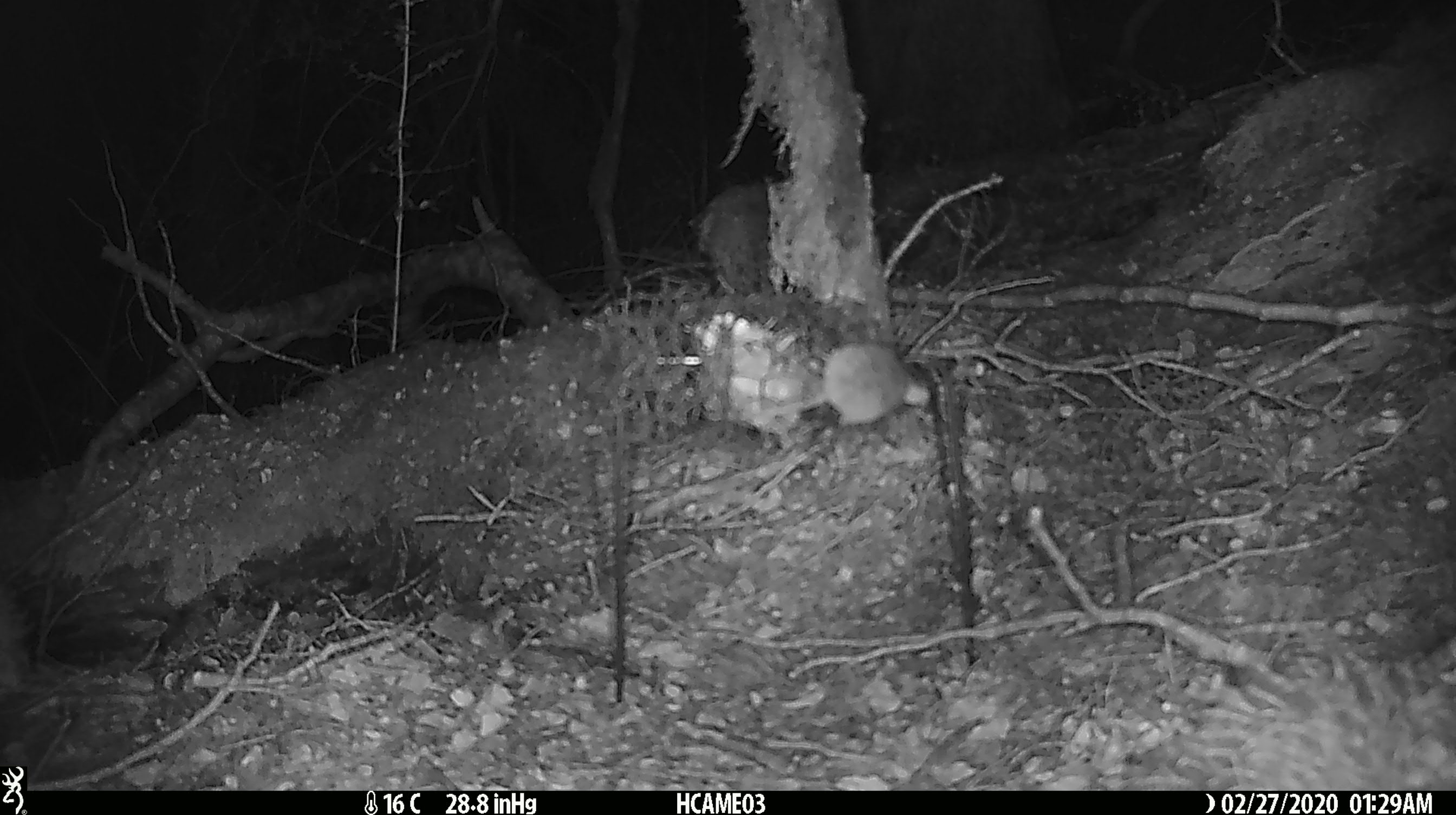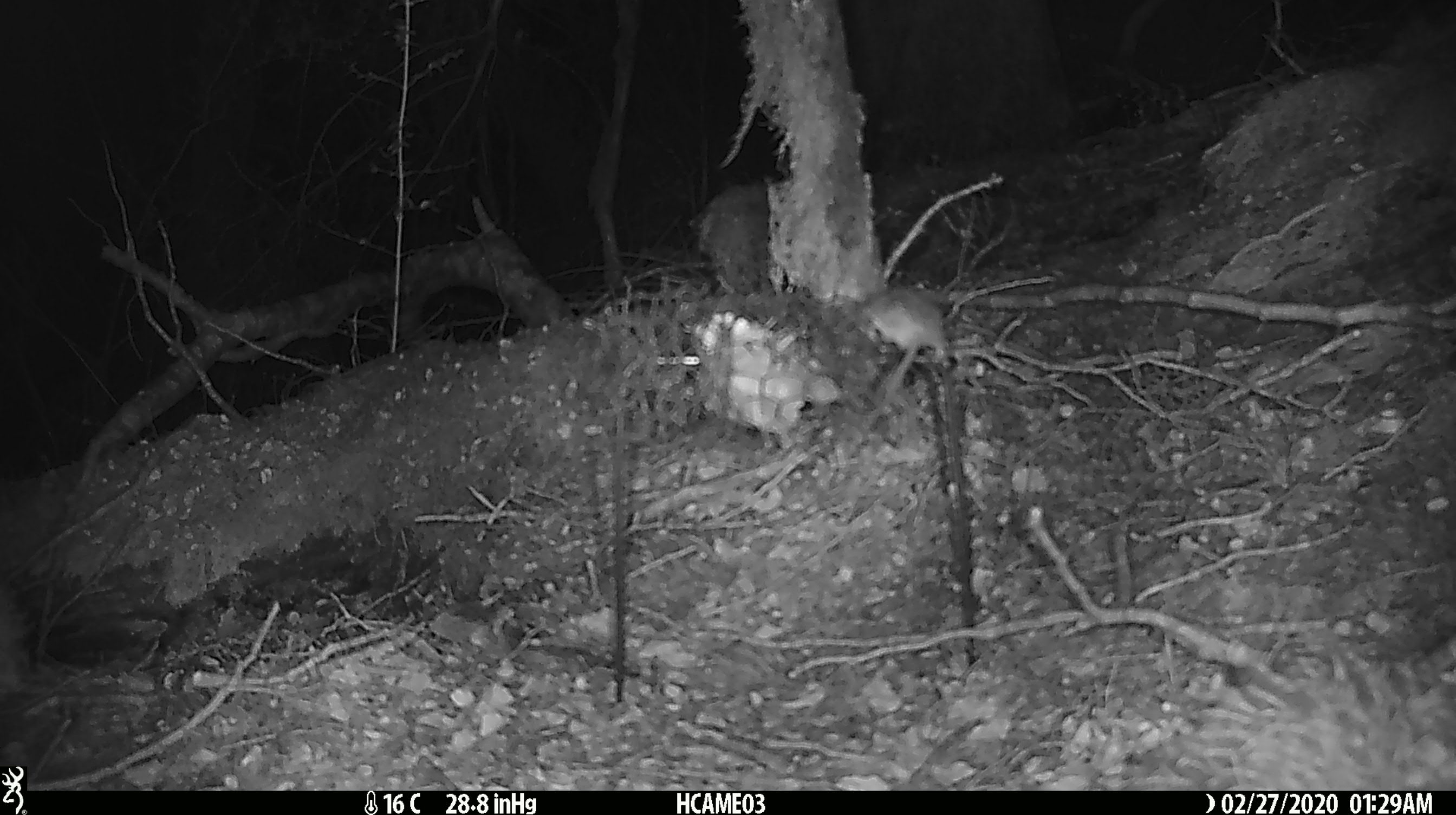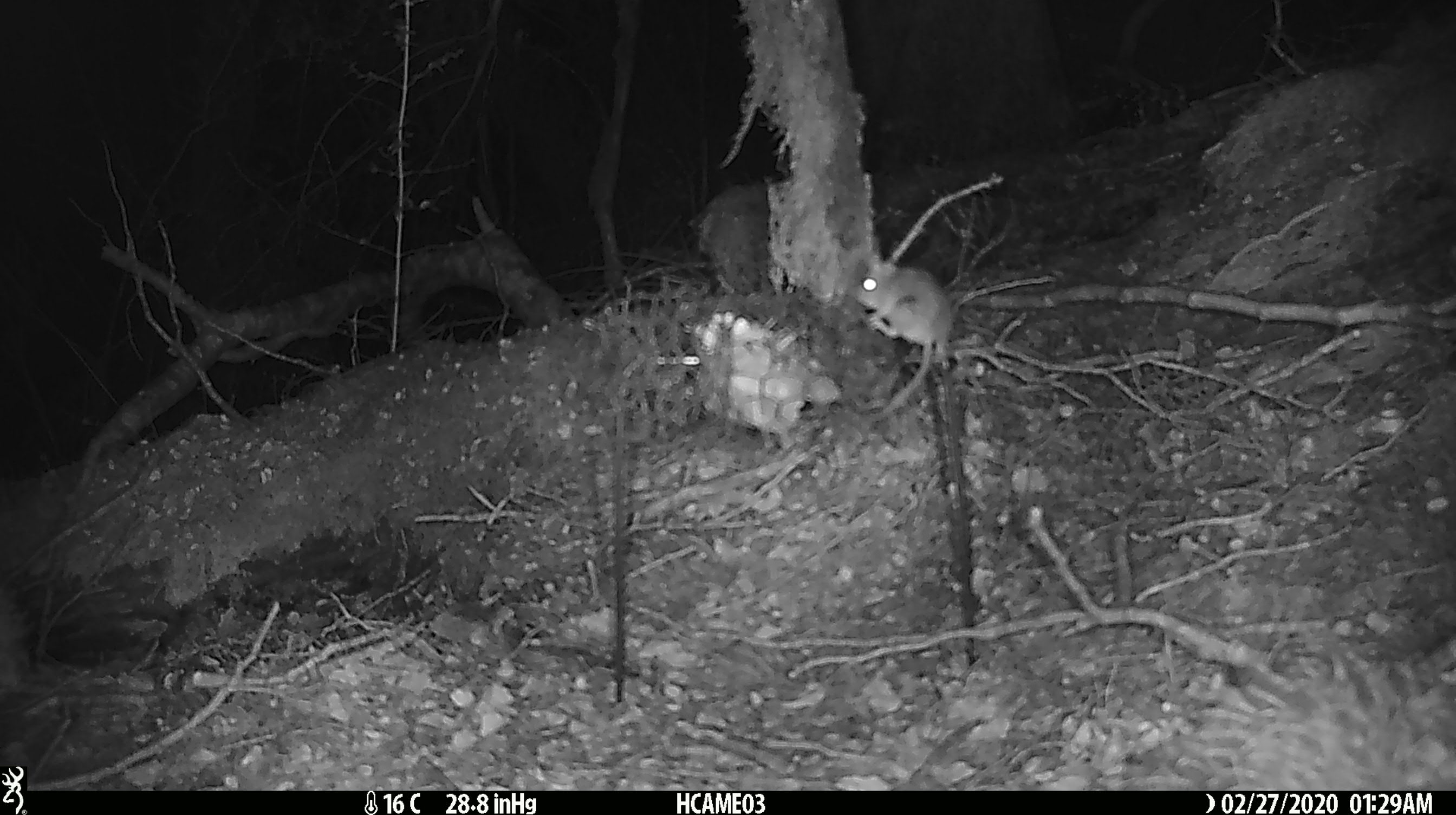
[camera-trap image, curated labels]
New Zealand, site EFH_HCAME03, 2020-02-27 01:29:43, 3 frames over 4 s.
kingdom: Animalia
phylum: Chordata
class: Mammalia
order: Rodentia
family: Muridae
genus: Mus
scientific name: Mus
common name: mouse